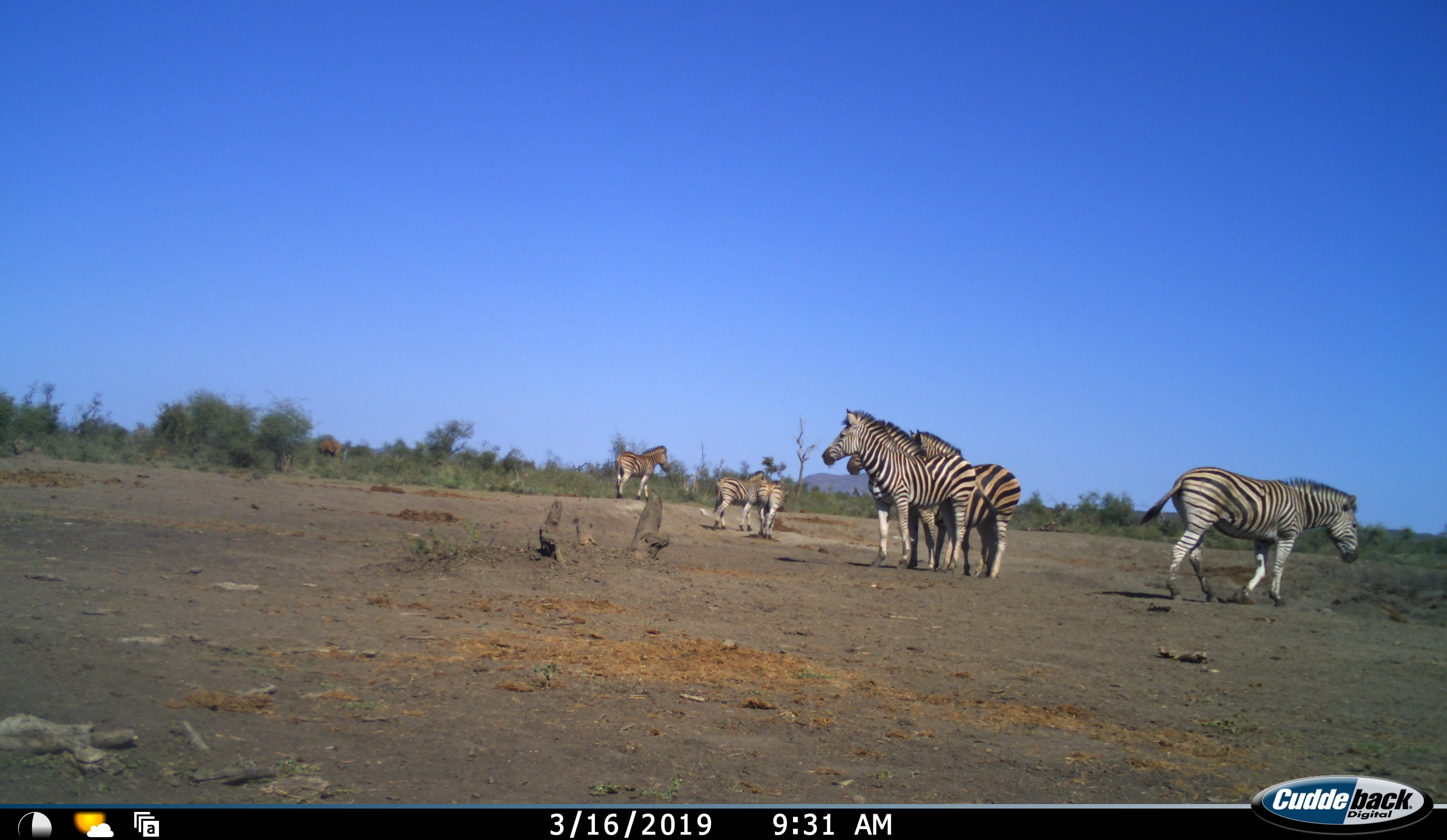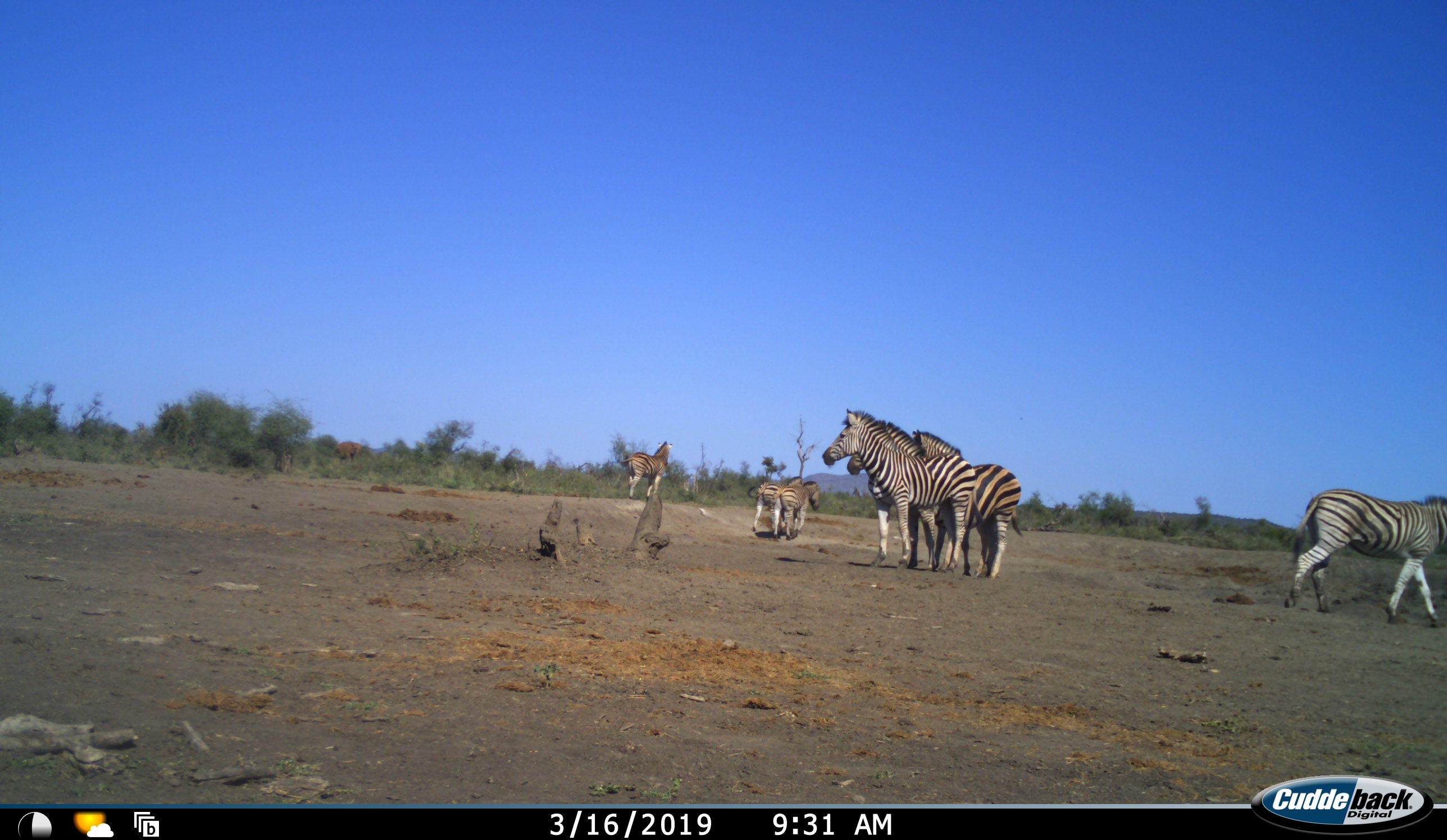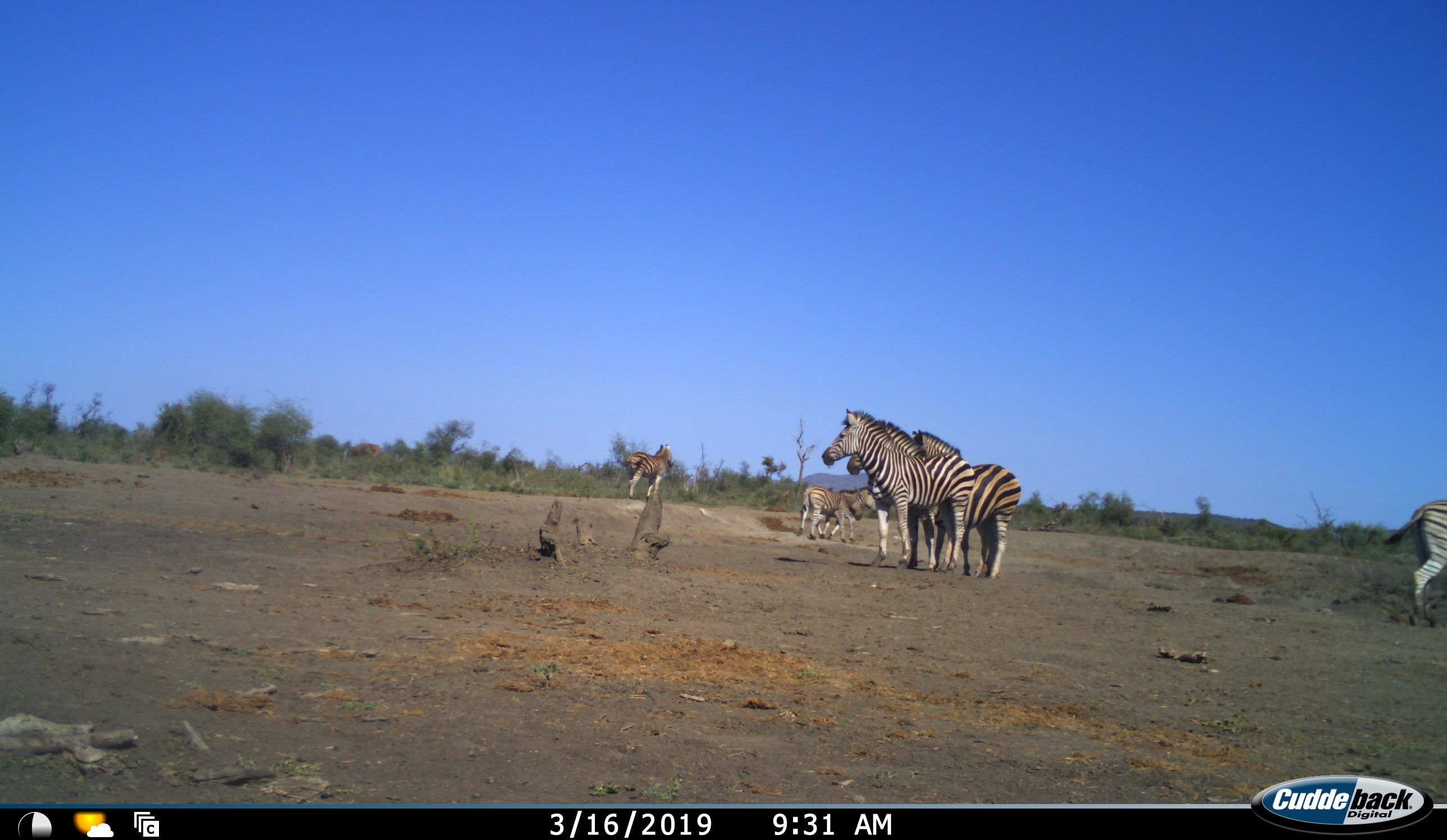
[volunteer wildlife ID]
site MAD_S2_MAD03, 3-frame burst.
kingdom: Animalia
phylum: Chordata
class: Mammalia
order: Perissodactyla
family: Equidae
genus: Equus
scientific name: Equus quagga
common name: plains zebra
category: zebraplains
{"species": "zebraplains (plains zebra) (Equus quagga)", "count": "7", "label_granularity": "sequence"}